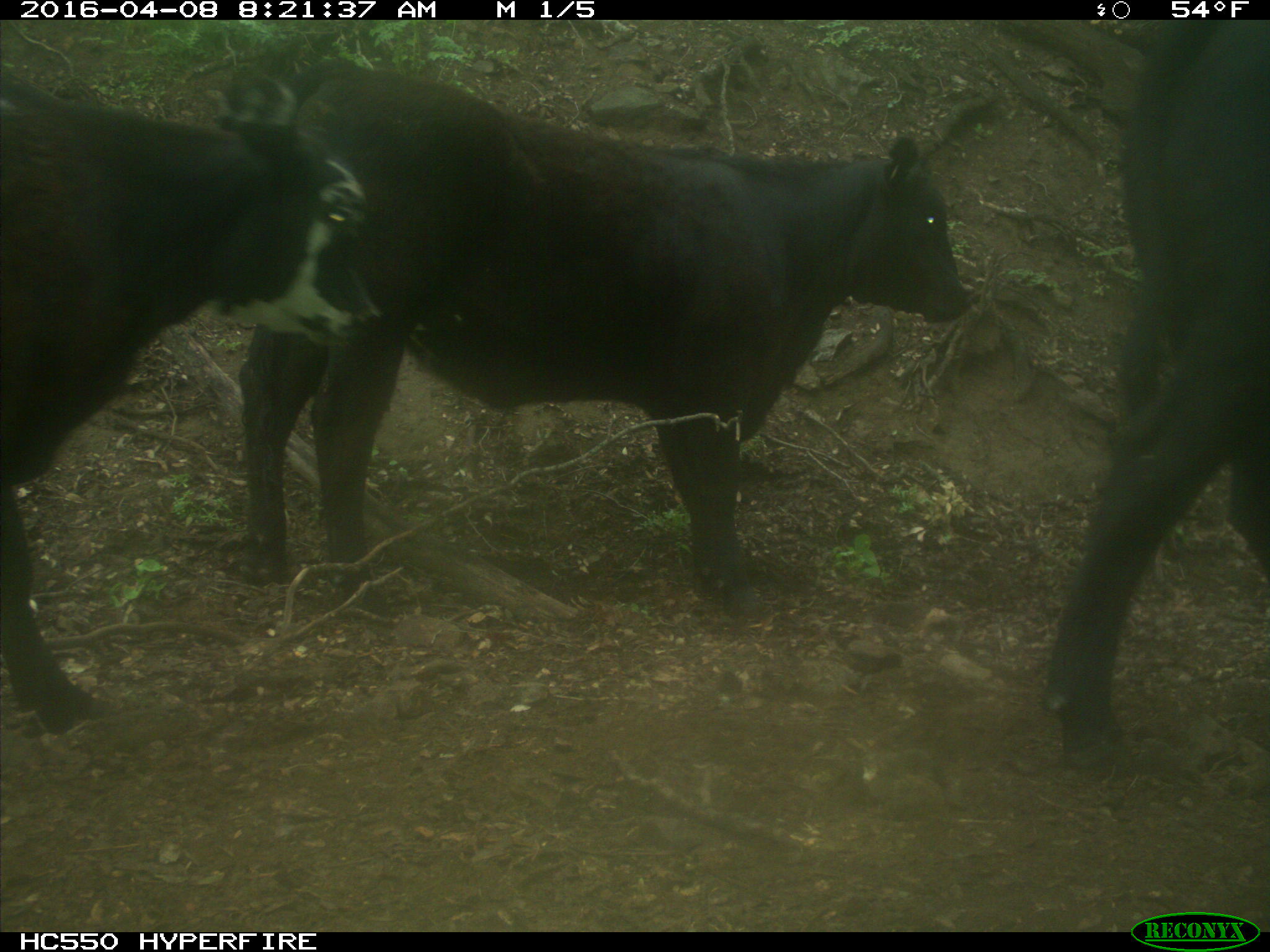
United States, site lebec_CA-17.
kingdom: Animalia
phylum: Chordata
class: Mammalia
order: Artiodactyla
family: Bovidae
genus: Bos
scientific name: Bos taurus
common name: domestic cow